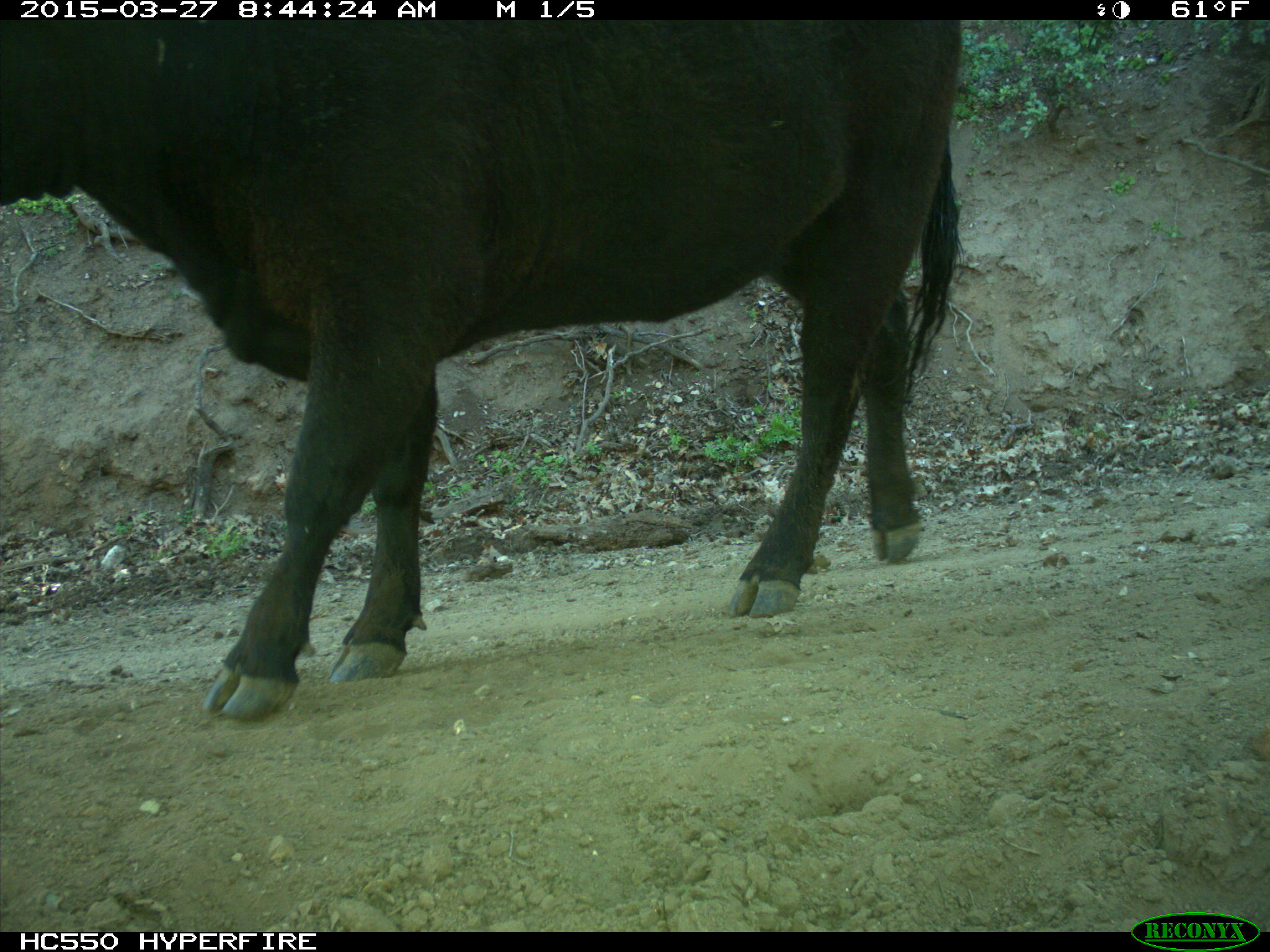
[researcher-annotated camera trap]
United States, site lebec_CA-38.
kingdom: Animalia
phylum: Chordata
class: Mammalia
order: Artiodactyla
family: Bovidae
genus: Bos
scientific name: Bos taurus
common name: domestic cow